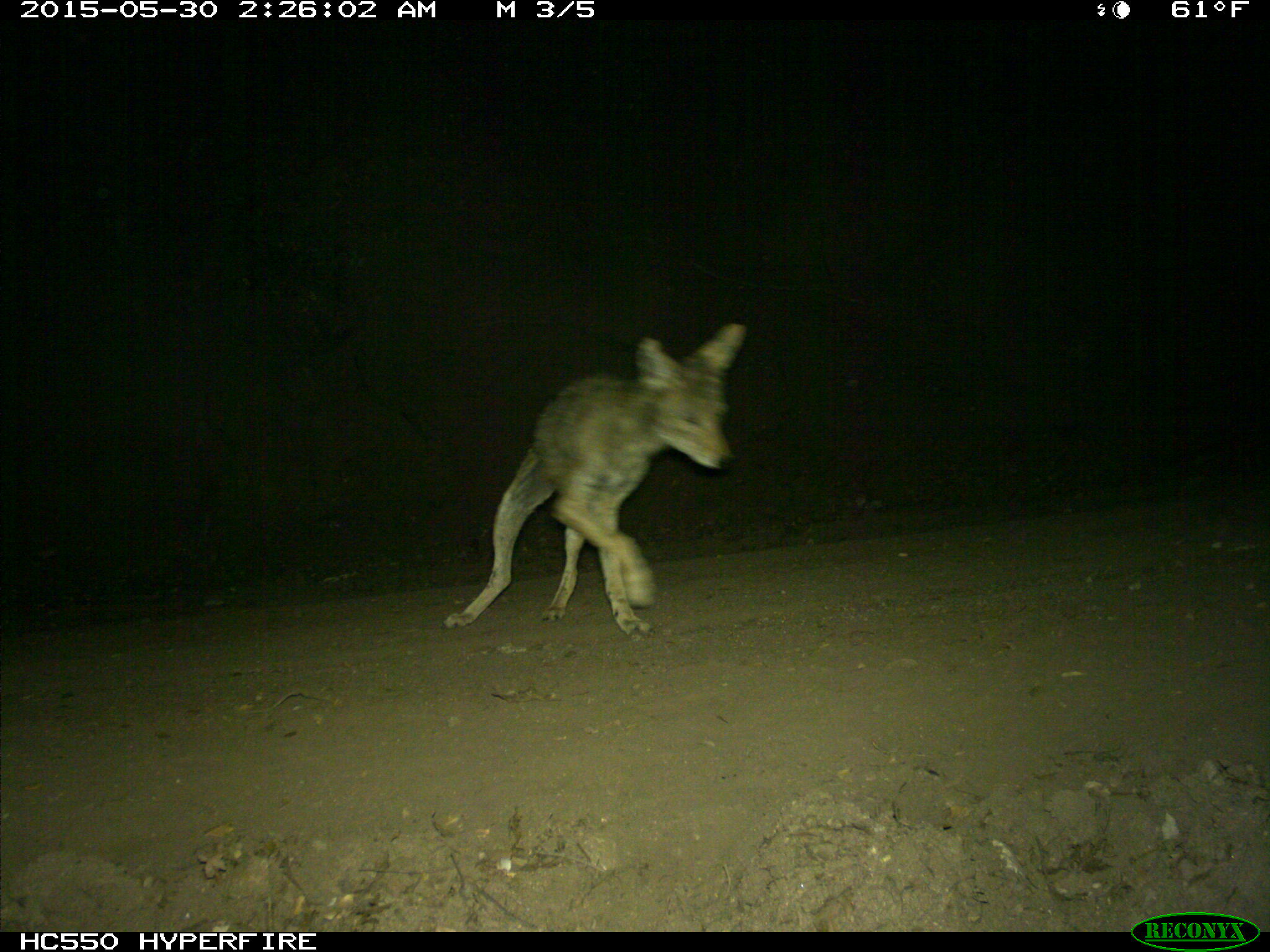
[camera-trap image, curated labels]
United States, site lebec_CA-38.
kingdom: Animalia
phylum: Chordata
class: Mammalia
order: Carnivora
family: Canidae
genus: Canis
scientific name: Canis latrans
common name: coyote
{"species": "Canis latrans (coyote)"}